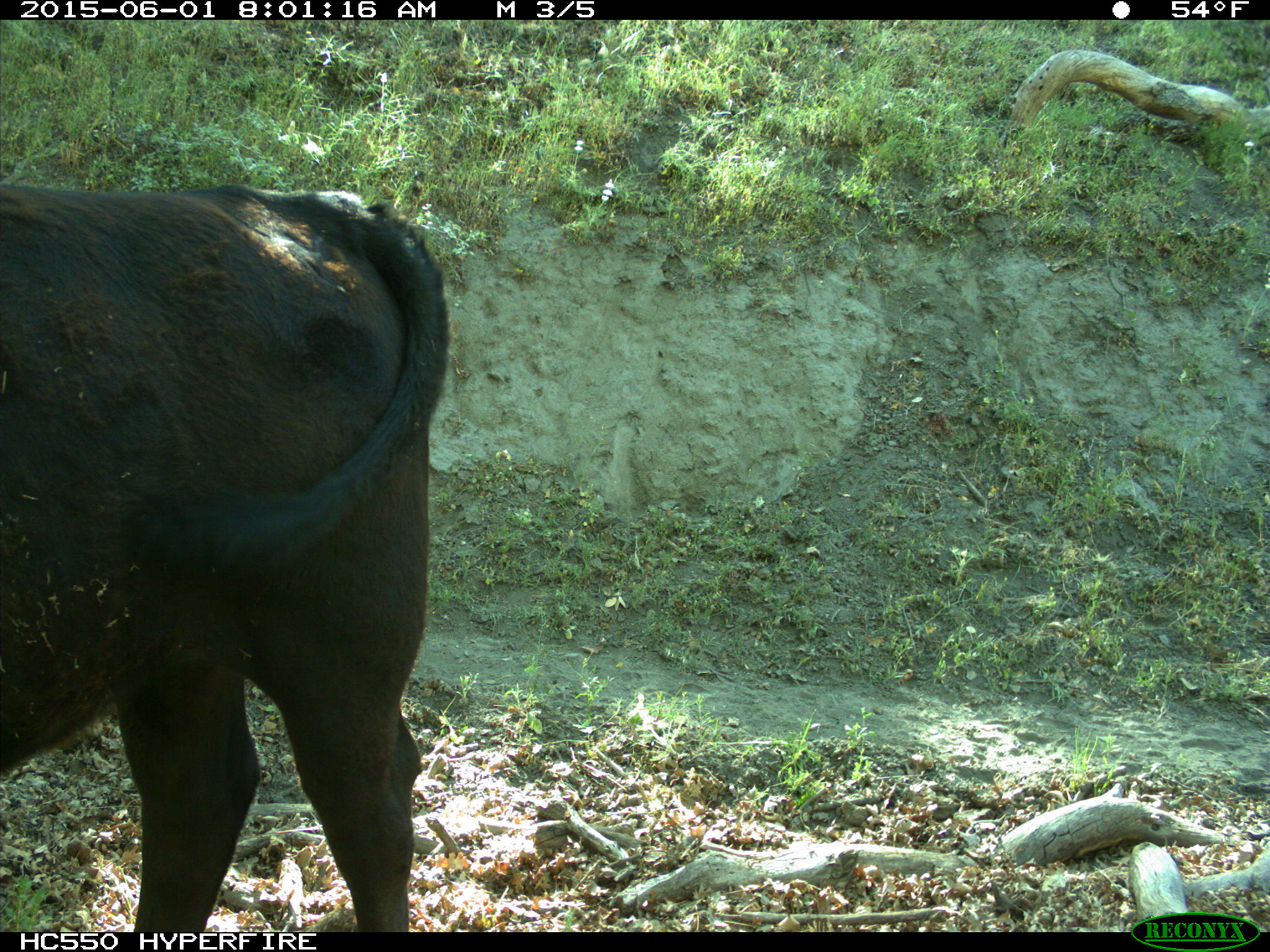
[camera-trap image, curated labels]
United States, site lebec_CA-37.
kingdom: Animalia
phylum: Chordata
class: Mammalia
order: Artiodactyla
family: Bovidae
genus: Bos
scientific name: Bos taurus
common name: domestic cow